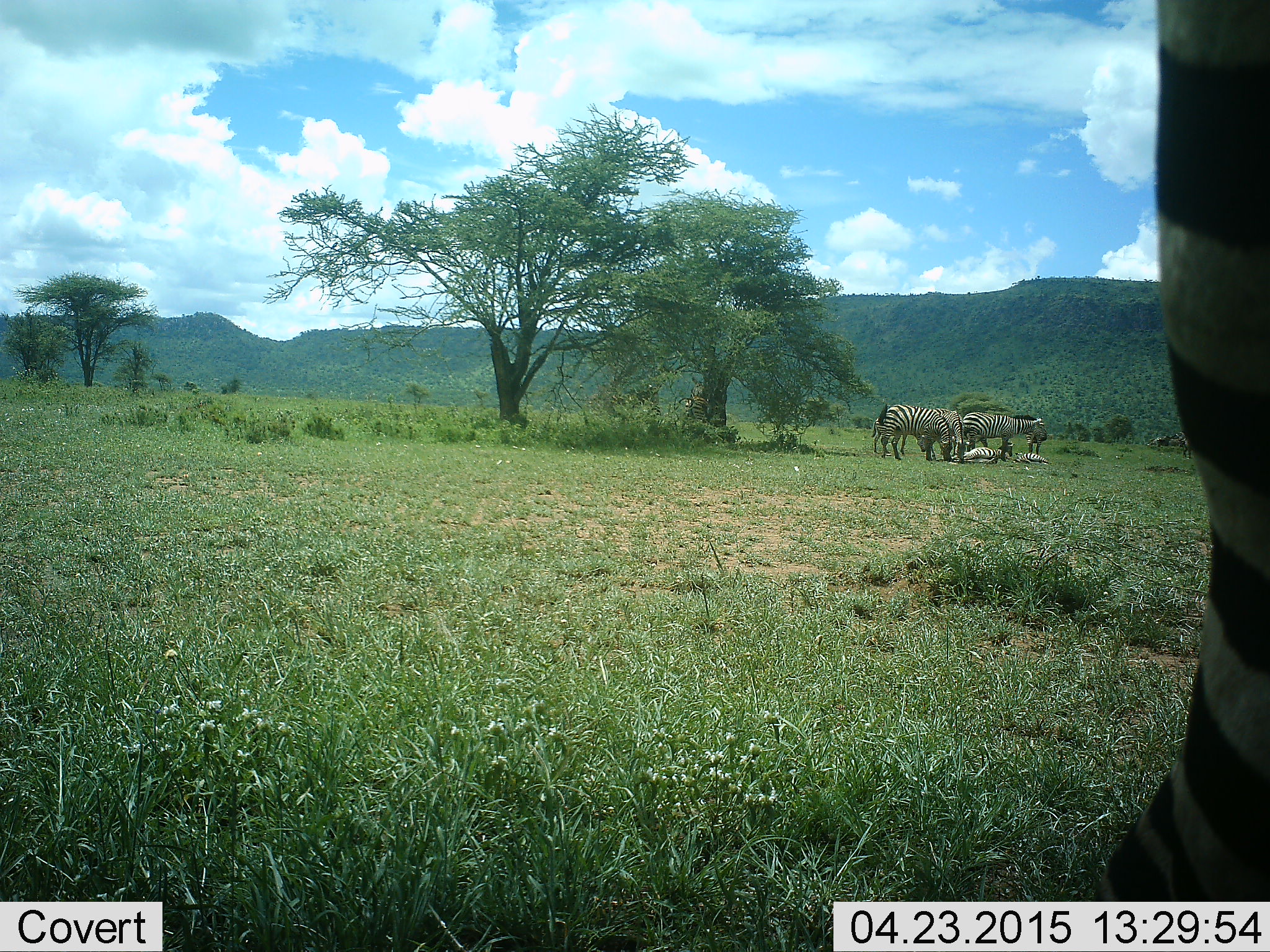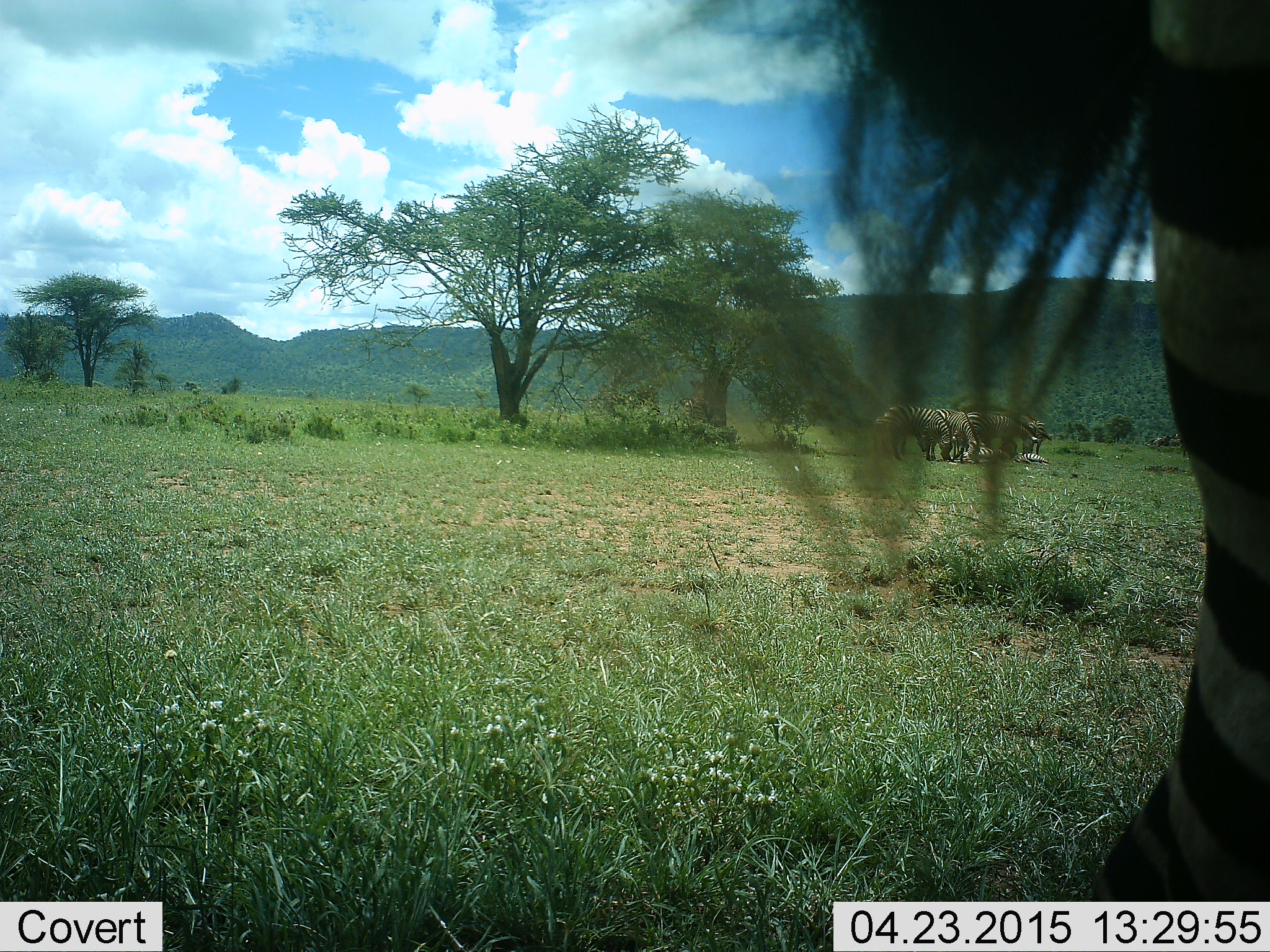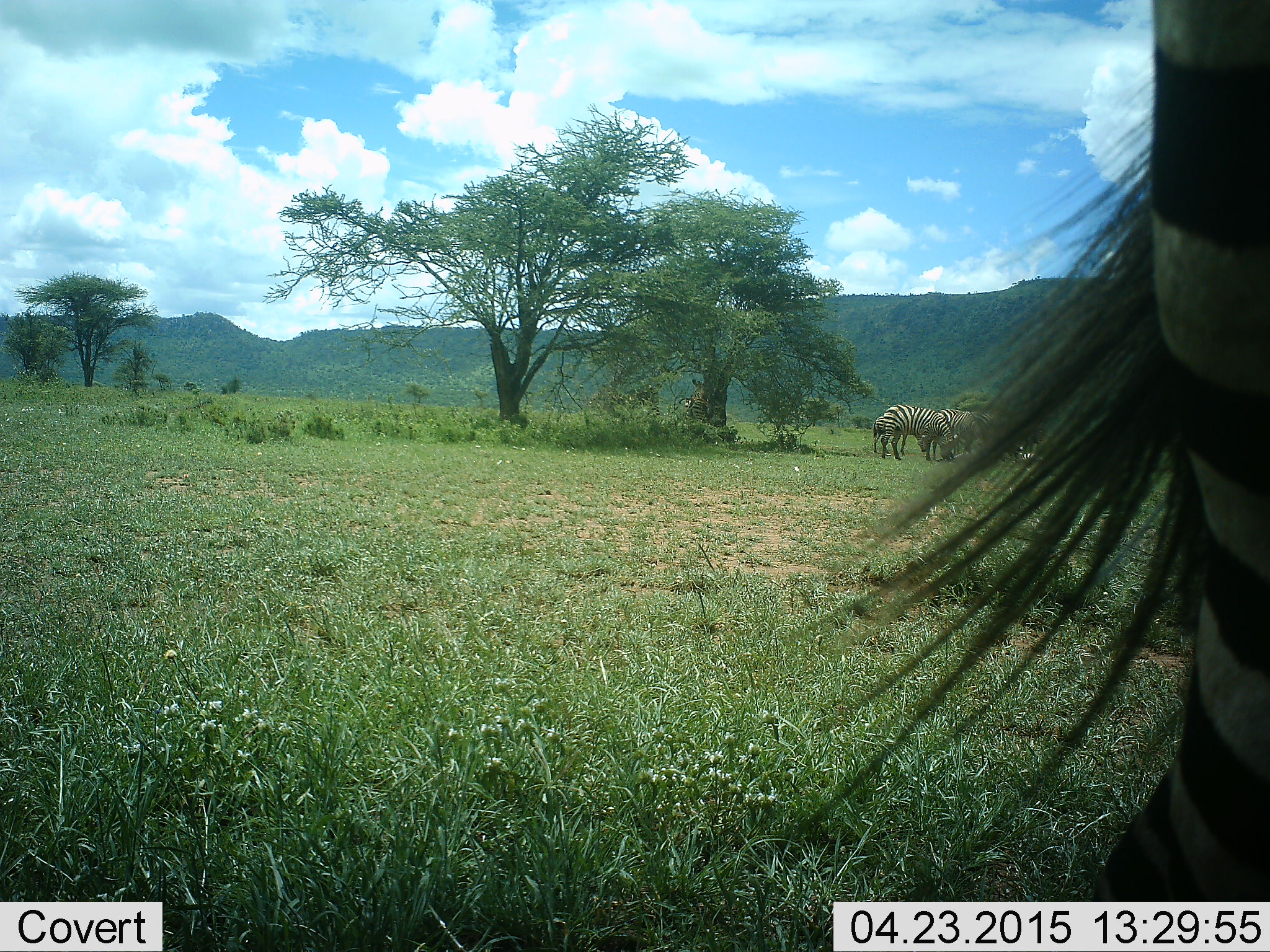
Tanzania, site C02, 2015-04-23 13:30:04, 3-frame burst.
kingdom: Animalia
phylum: Chordata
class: Mammalia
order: Perissodactyla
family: Equidae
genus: Equus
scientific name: Equus quagga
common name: plains zebra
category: zebra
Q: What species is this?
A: Zebra (plains zebra) (Equus quagga).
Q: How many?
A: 6.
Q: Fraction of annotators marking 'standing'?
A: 100%.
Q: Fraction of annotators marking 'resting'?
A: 40%.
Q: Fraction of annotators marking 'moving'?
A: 10%.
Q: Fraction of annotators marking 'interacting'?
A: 10%.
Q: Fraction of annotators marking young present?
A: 30%.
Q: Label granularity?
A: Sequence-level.